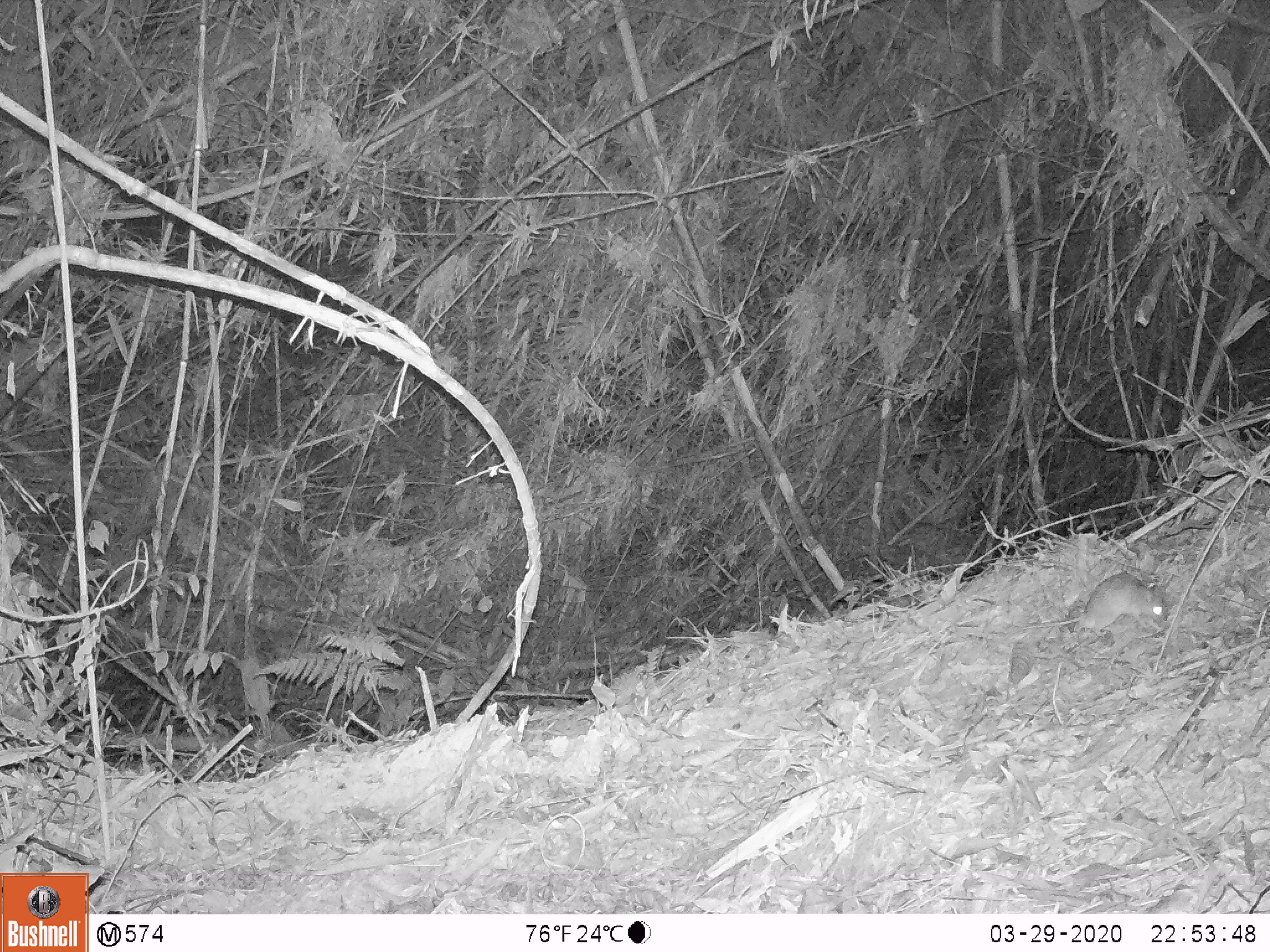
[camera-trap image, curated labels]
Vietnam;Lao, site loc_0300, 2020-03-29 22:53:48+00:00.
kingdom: Animalia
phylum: Chordata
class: Mammalia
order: Rodentia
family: Muridae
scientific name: Muridae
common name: old-world mice and rats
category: unidentified murid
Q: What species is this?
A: Unidentified murid (old-world mice and rats) (Muridae).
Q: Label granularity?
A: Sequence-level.